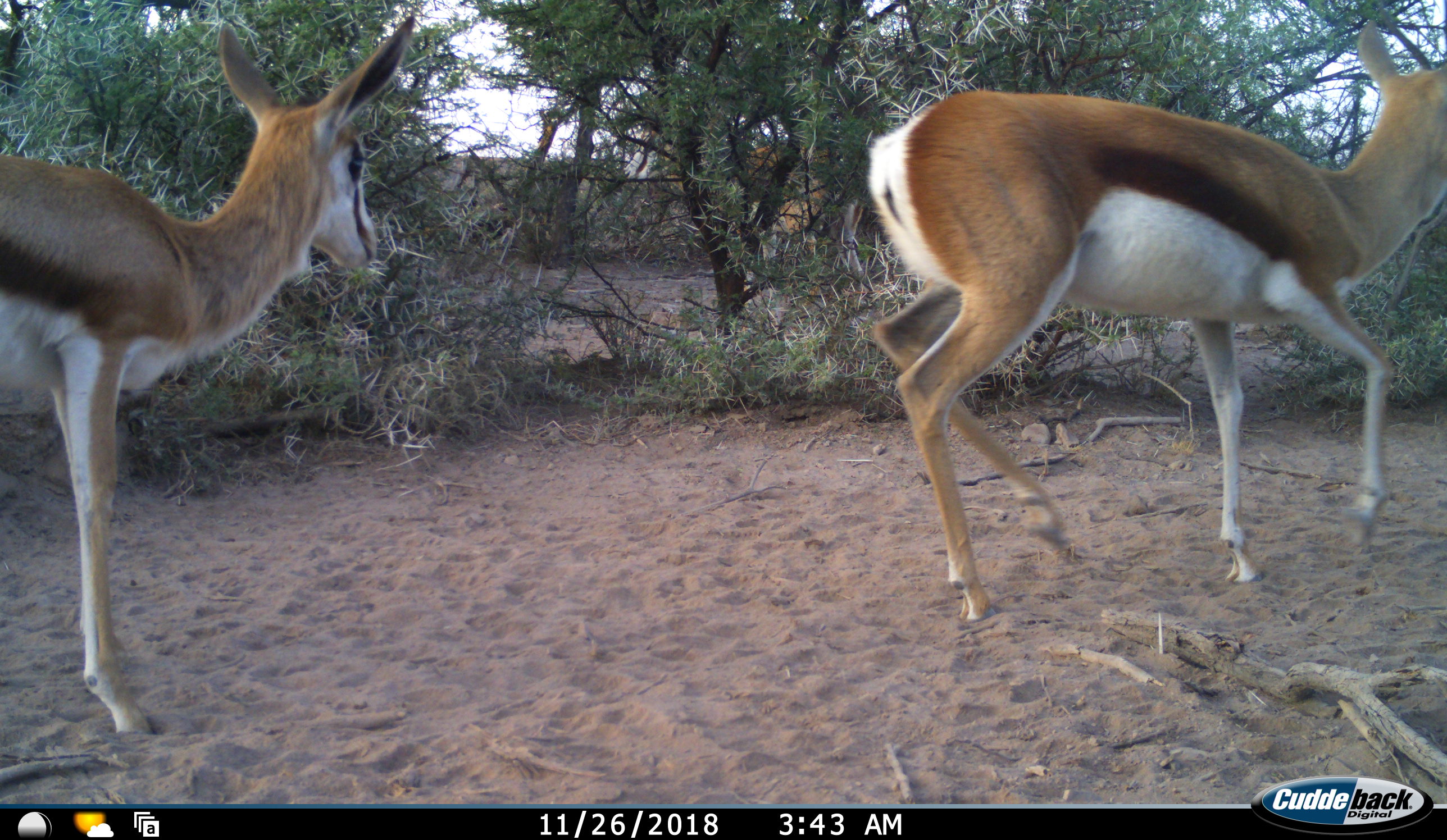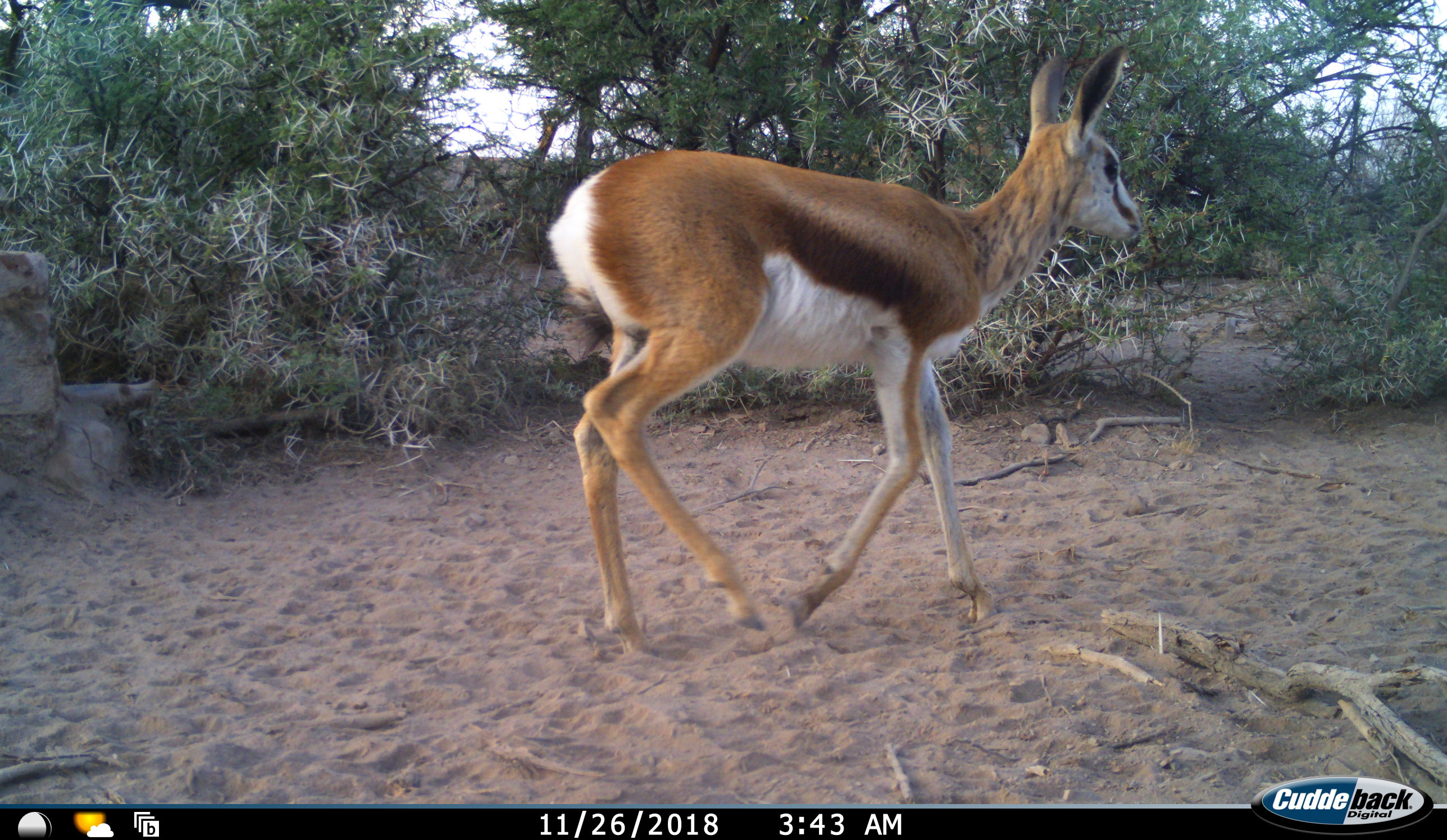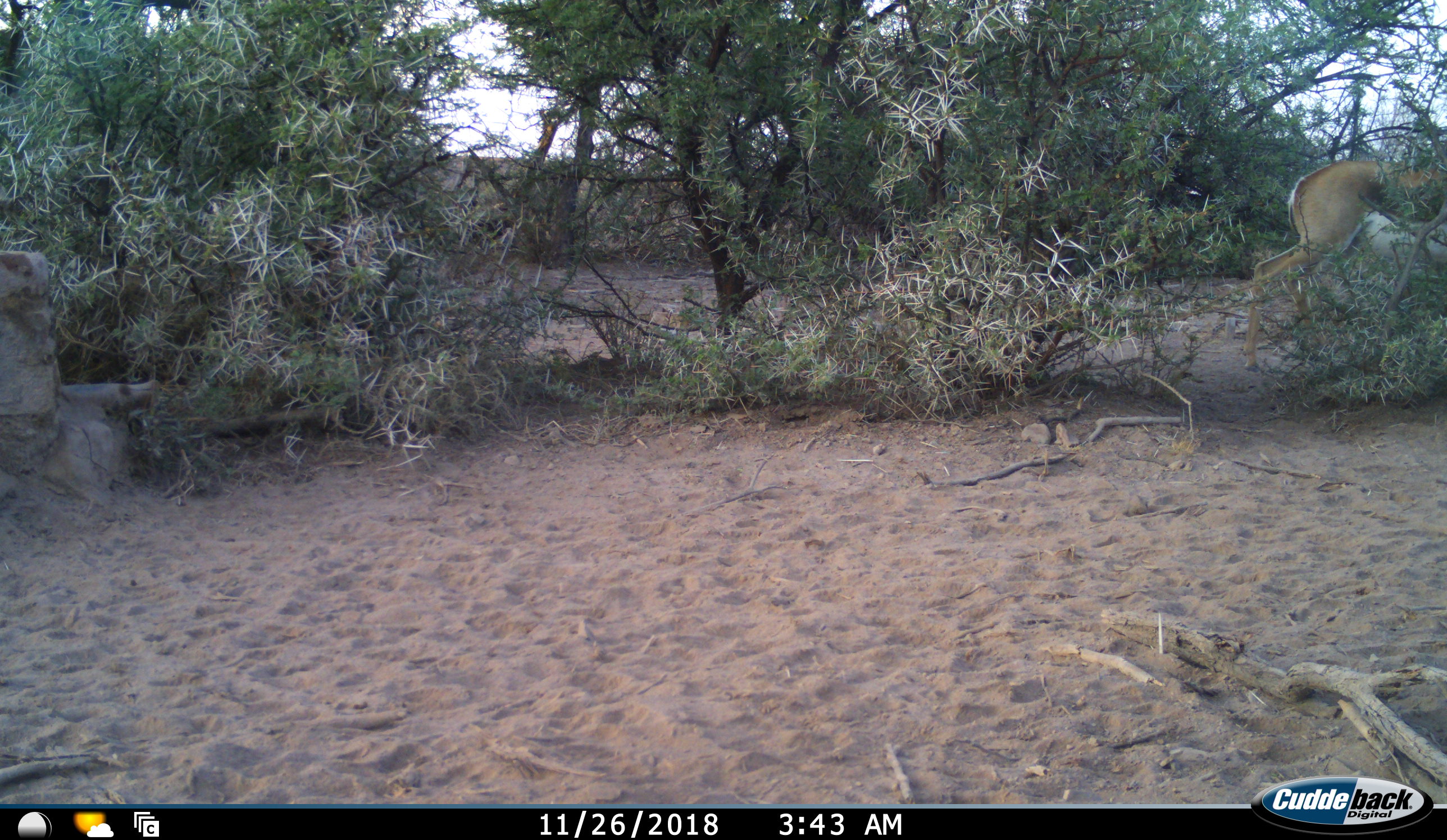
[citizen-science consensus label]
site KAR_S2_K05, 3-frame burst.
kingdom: Animalia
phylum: Chordata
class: Mammalia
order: Artiodactyla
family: Bovidae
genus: Antidorcas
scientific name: Antidorcas marsupialis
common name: springbok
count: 3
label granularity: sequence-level